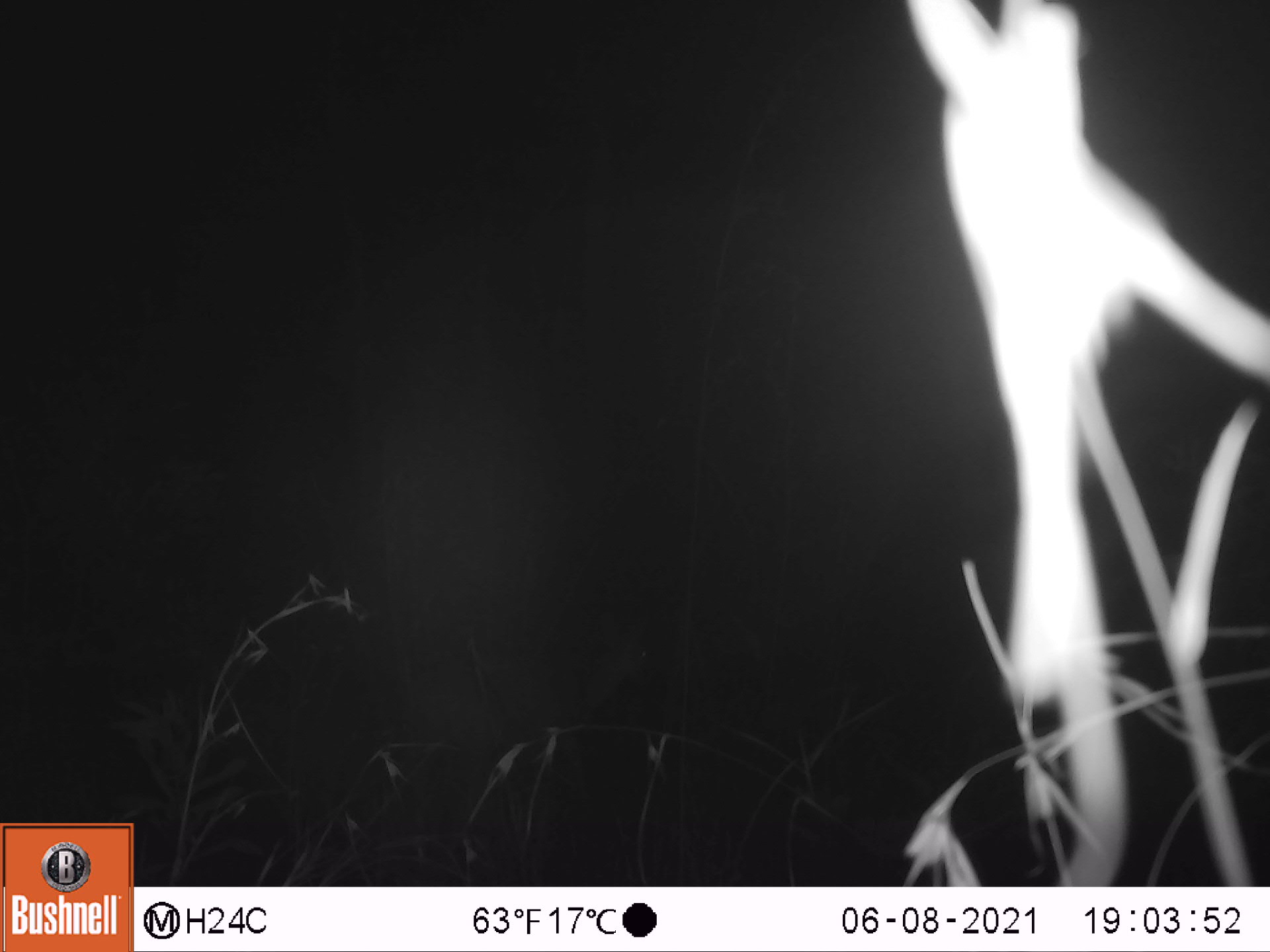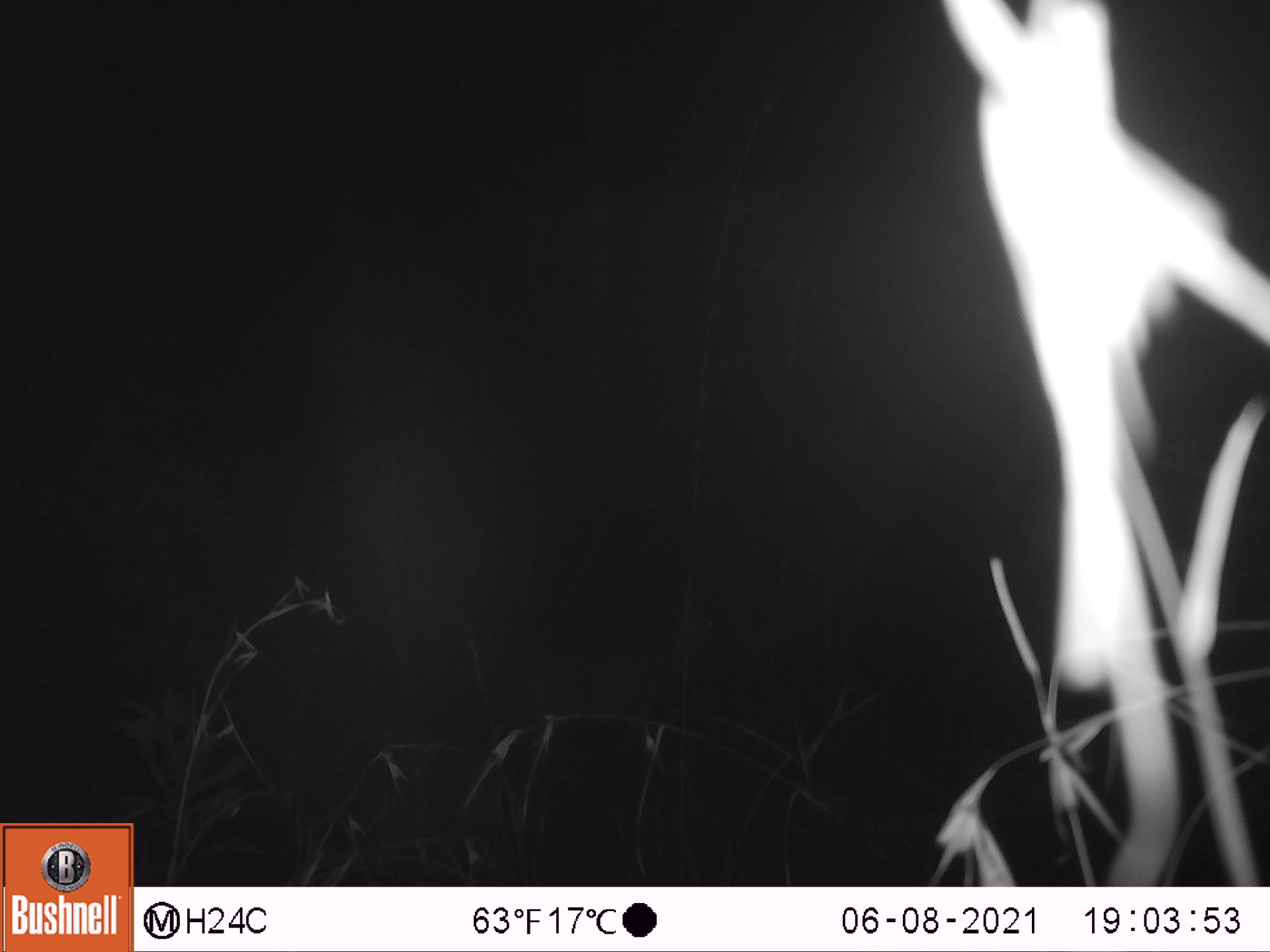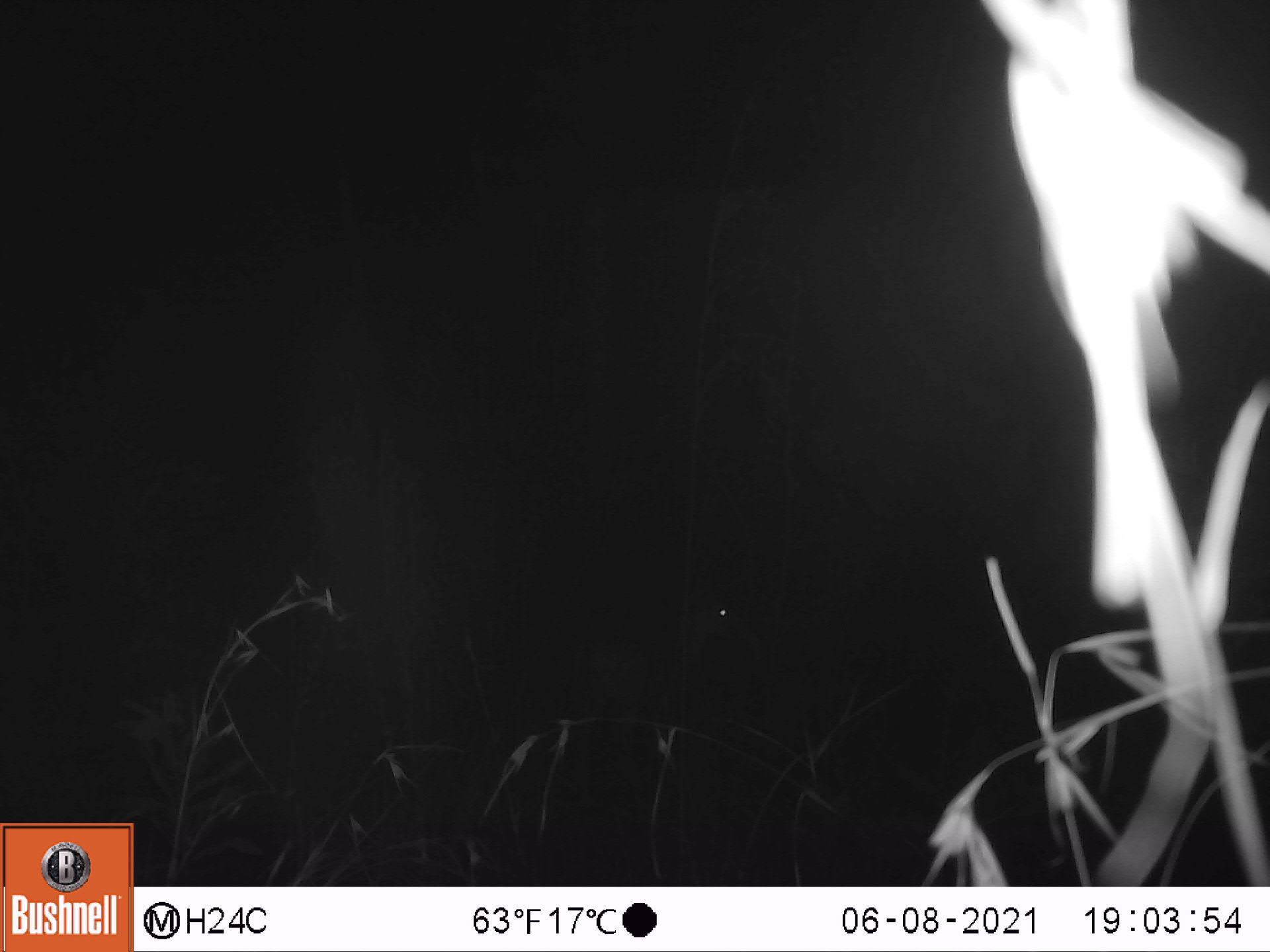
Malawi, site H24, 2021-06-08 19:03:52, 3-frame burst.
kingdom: Animalia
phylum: Chordata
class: Mammalia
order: Artiodactyla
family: Bovidae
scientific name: Antilopinae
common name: small antelope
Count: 1.